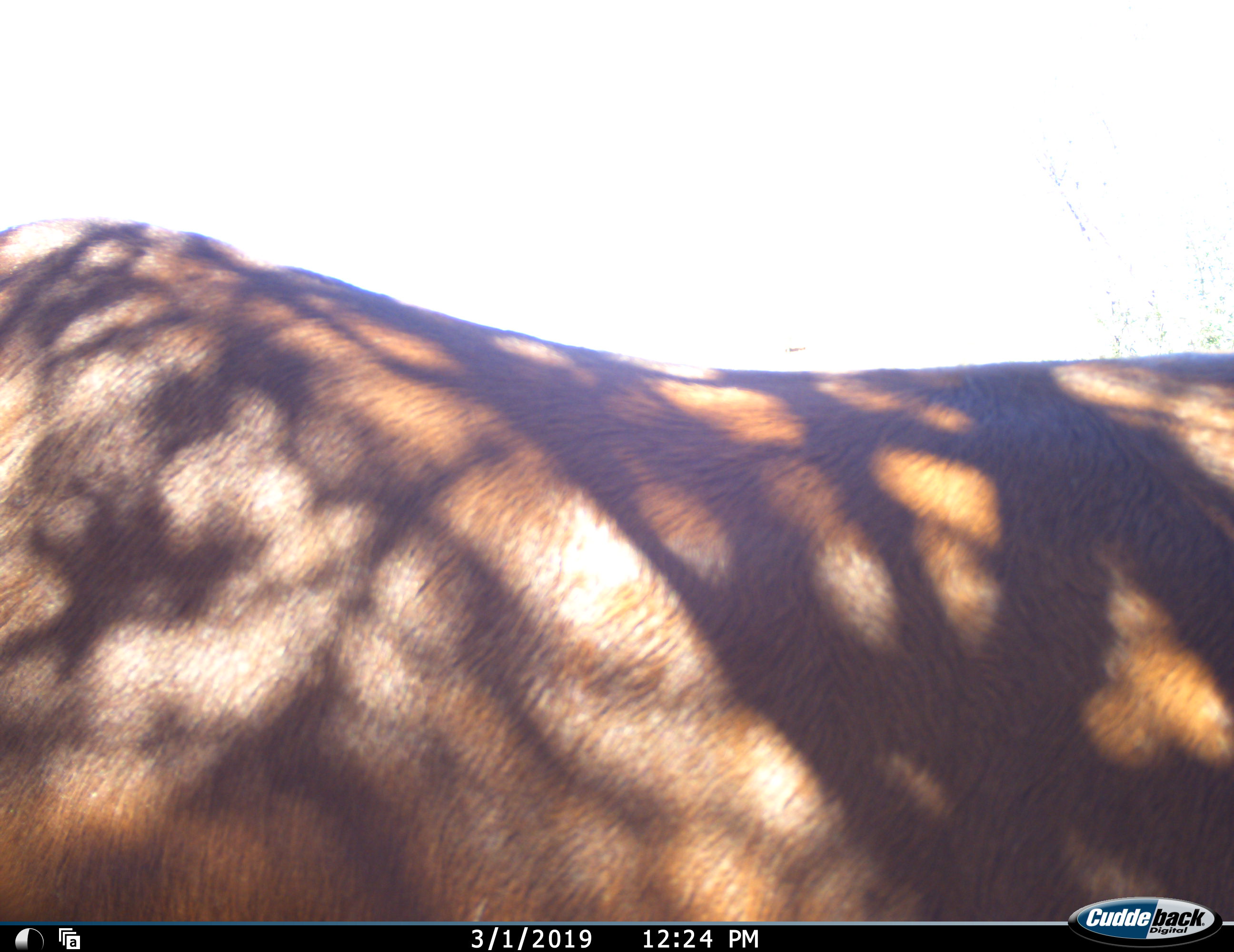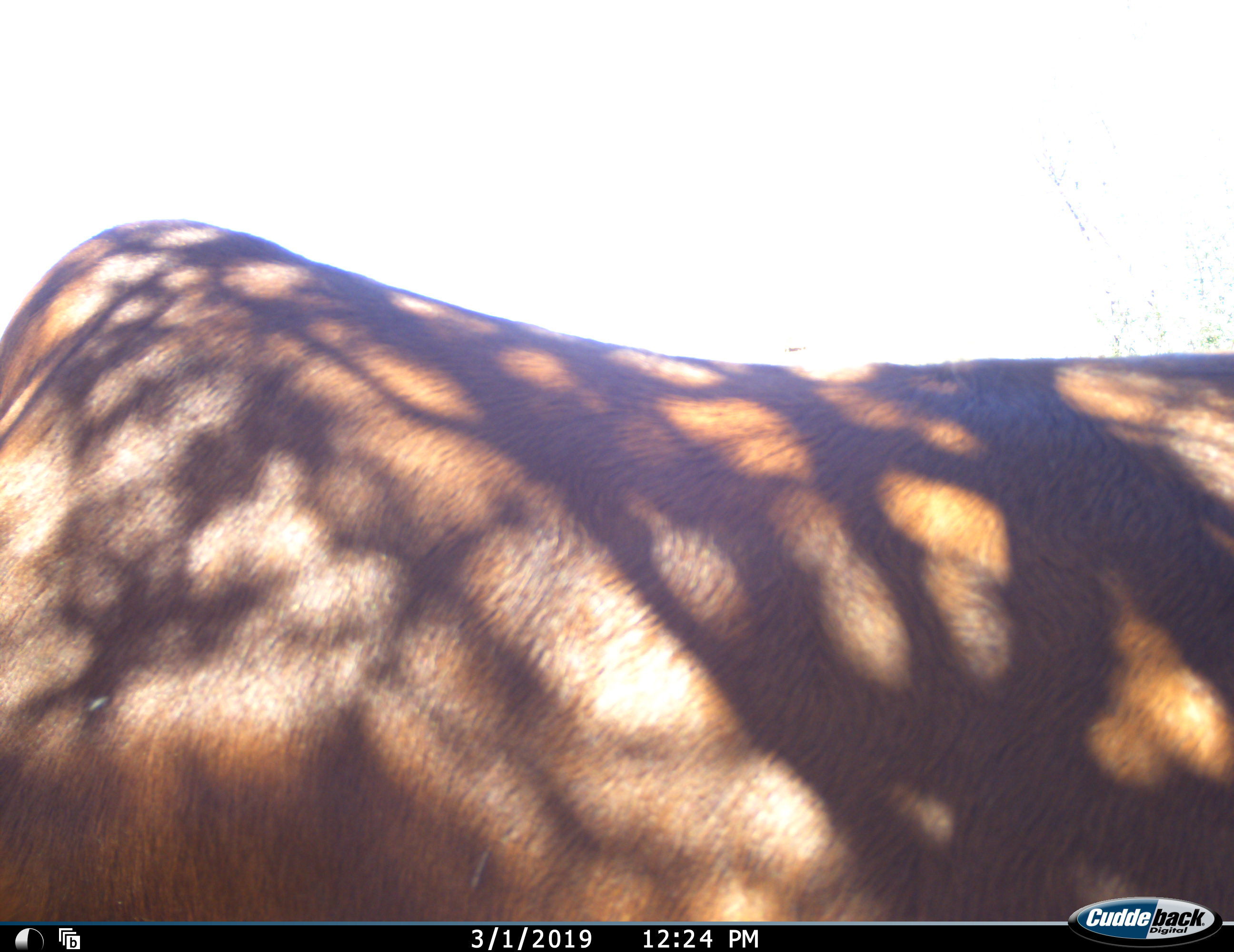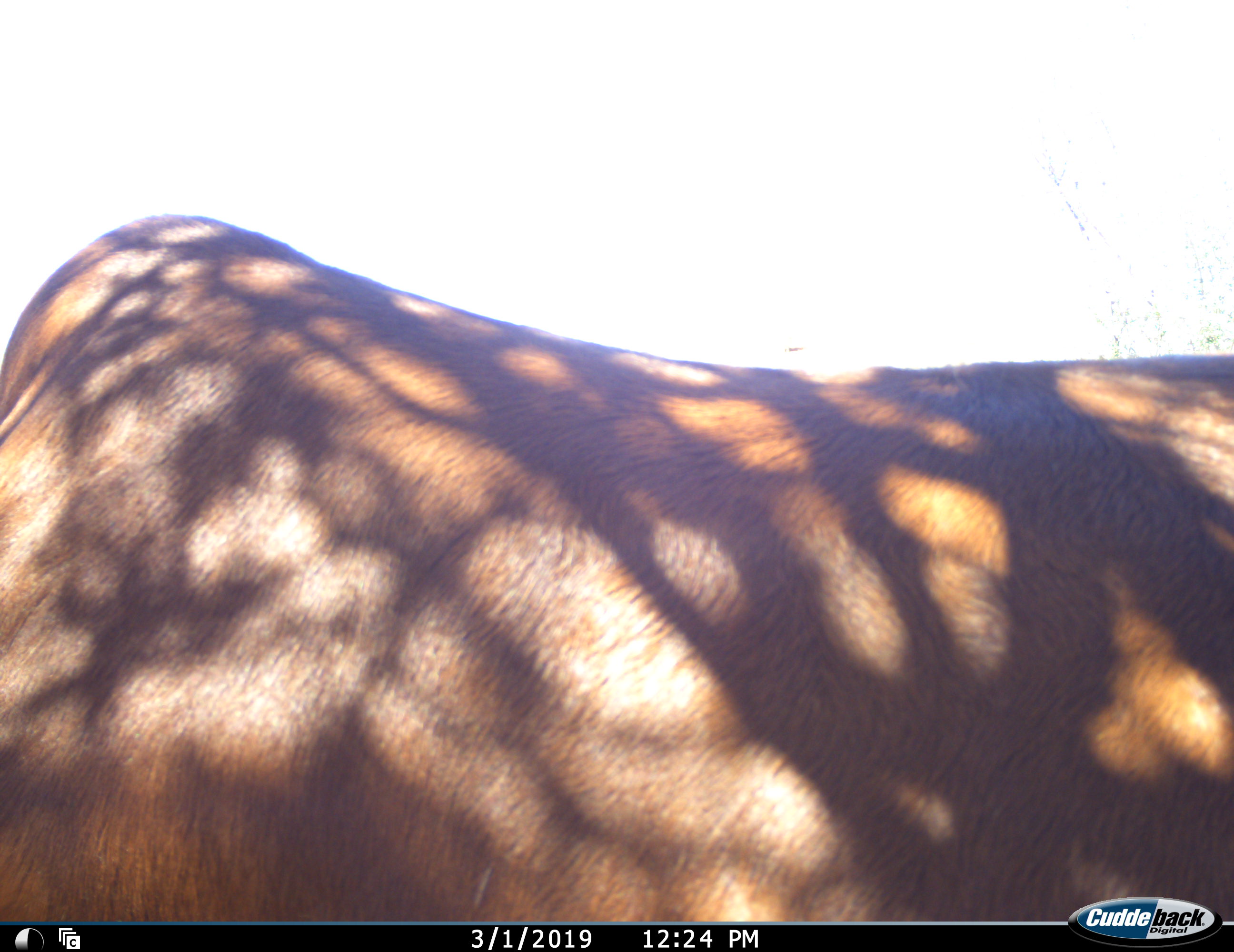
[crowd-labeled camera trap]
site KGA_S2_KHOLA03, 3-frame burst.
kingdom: Animalia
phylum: Chordata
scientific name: Vertebrata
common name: domestic animal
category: domesticanimal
Domesticanimal (domestic animal) (Vertebrata), count 1. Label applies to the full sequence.